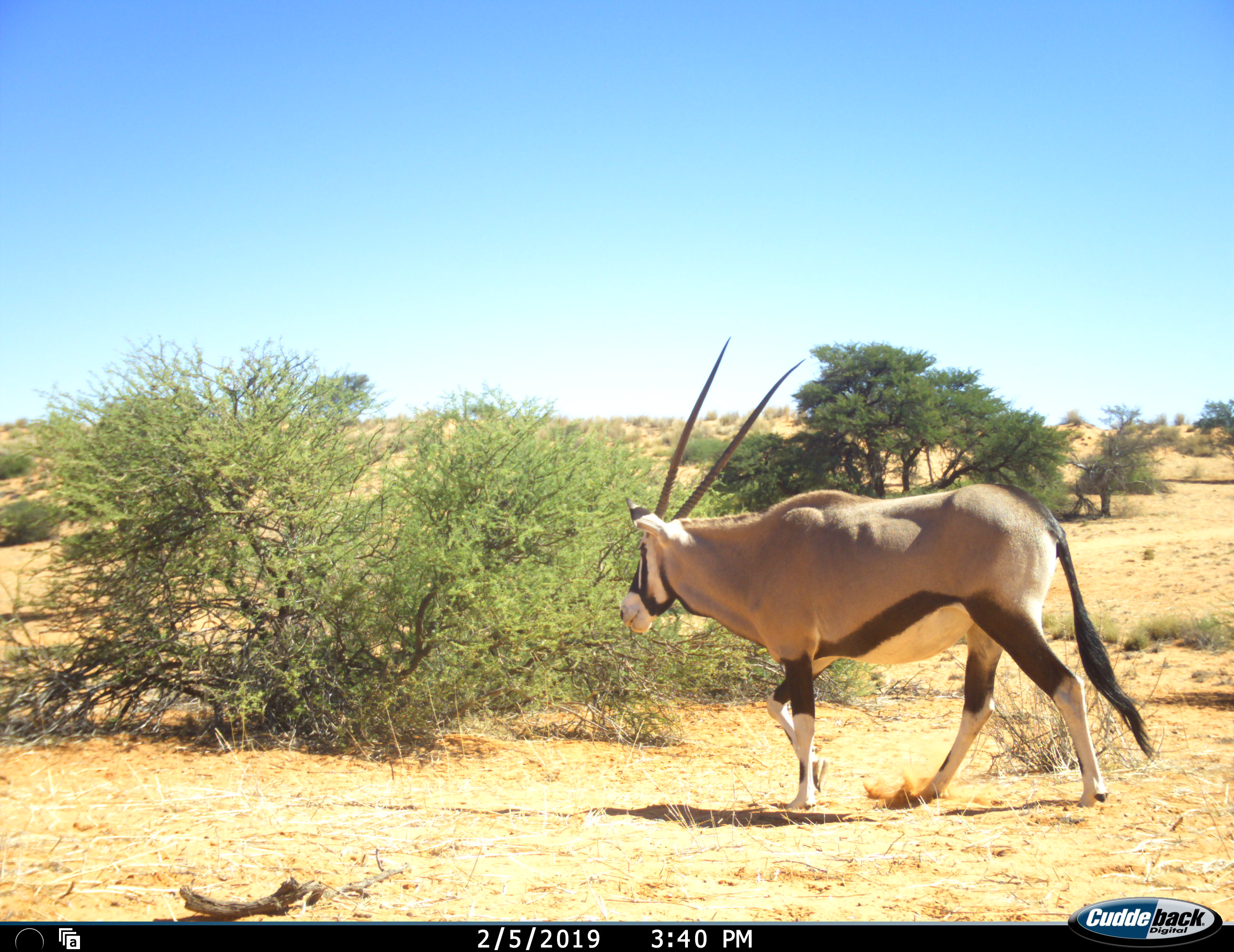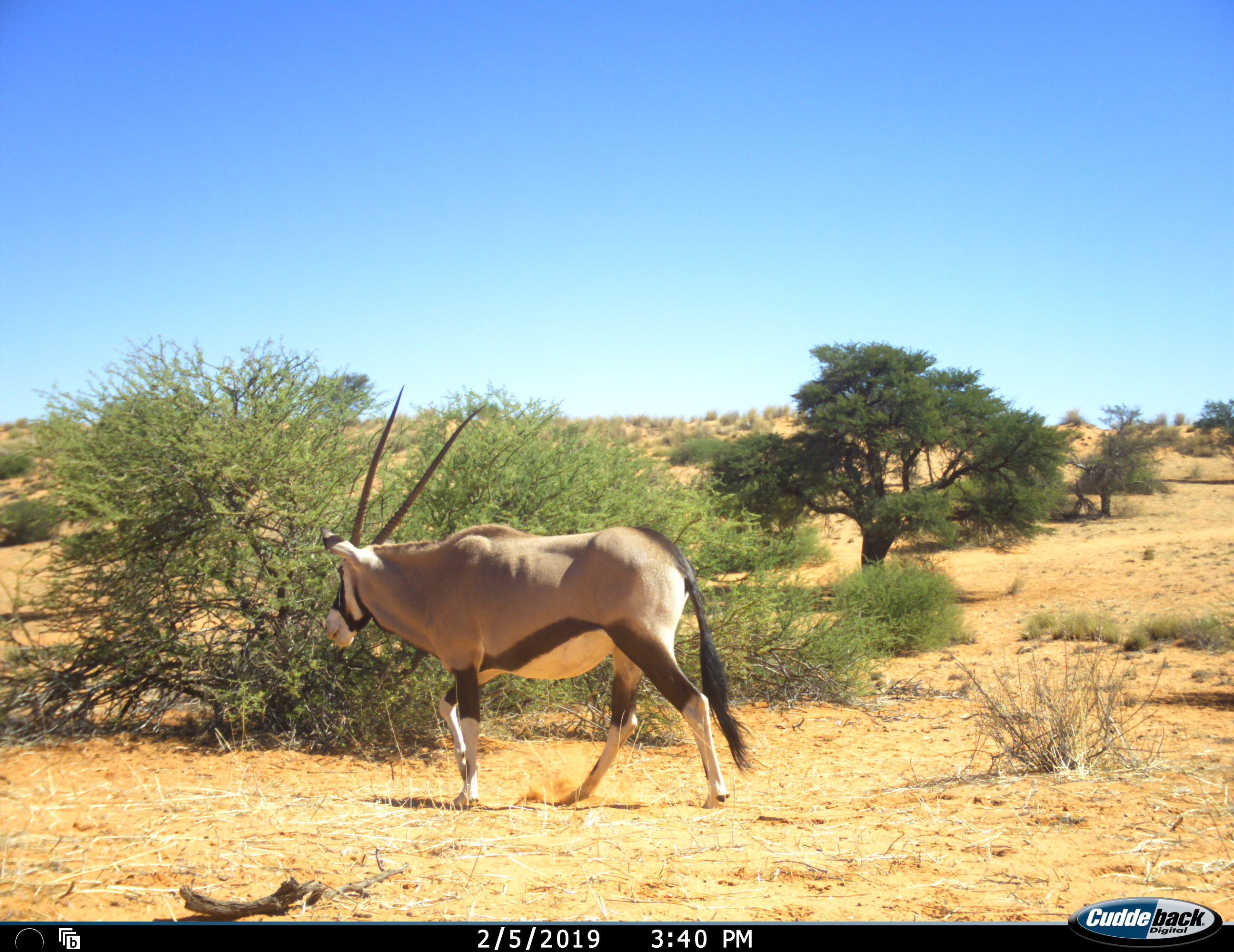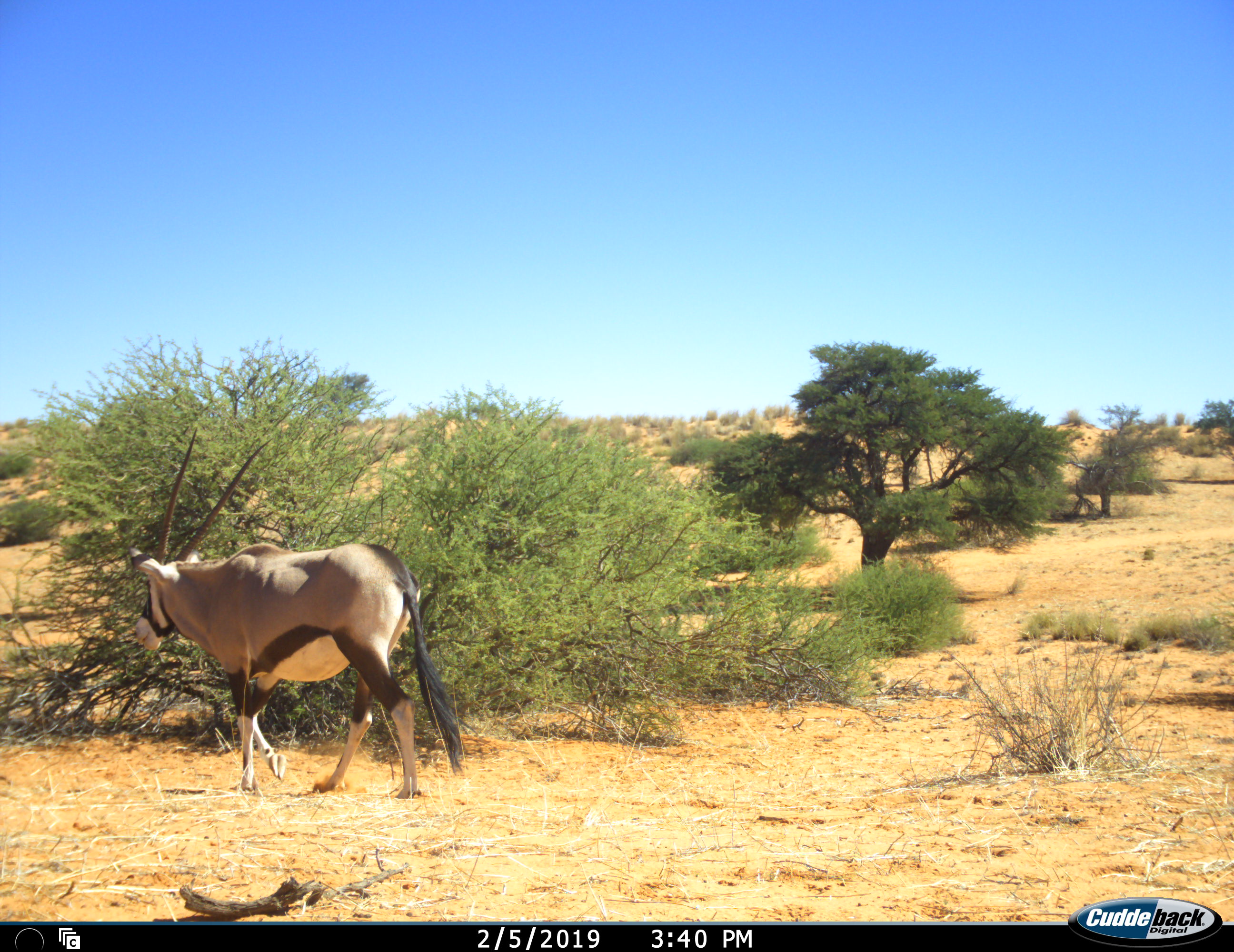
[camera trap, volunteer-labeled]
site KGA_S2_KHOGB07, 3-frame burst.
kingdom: Animalia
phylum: Chordata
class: Mammalia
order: Artiodactyla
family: Bovidae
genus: Oryx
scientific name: Oryx gazella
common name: gemsbok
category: oryx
Oryx (gemsbok) (Oryx gazella), count 1. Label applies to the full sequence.